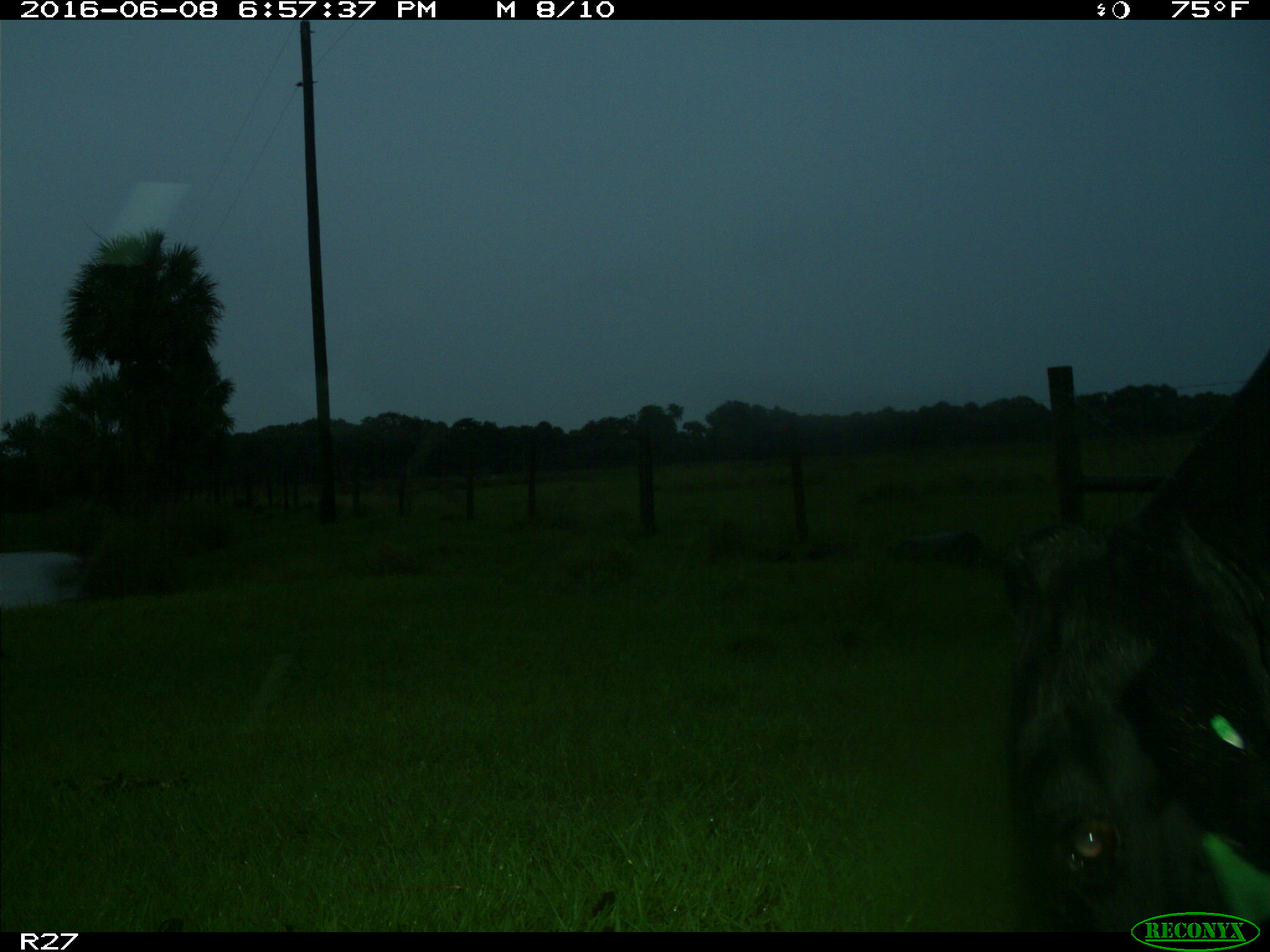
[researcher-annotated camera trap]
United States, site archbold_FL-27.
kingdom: Animalia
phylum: Chordata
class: Mammalia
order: Artiodactyla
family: Bovidae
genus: Bos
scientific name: Bos taurus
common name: domestic cow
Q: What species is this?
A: Bos taurus (domestic cow).